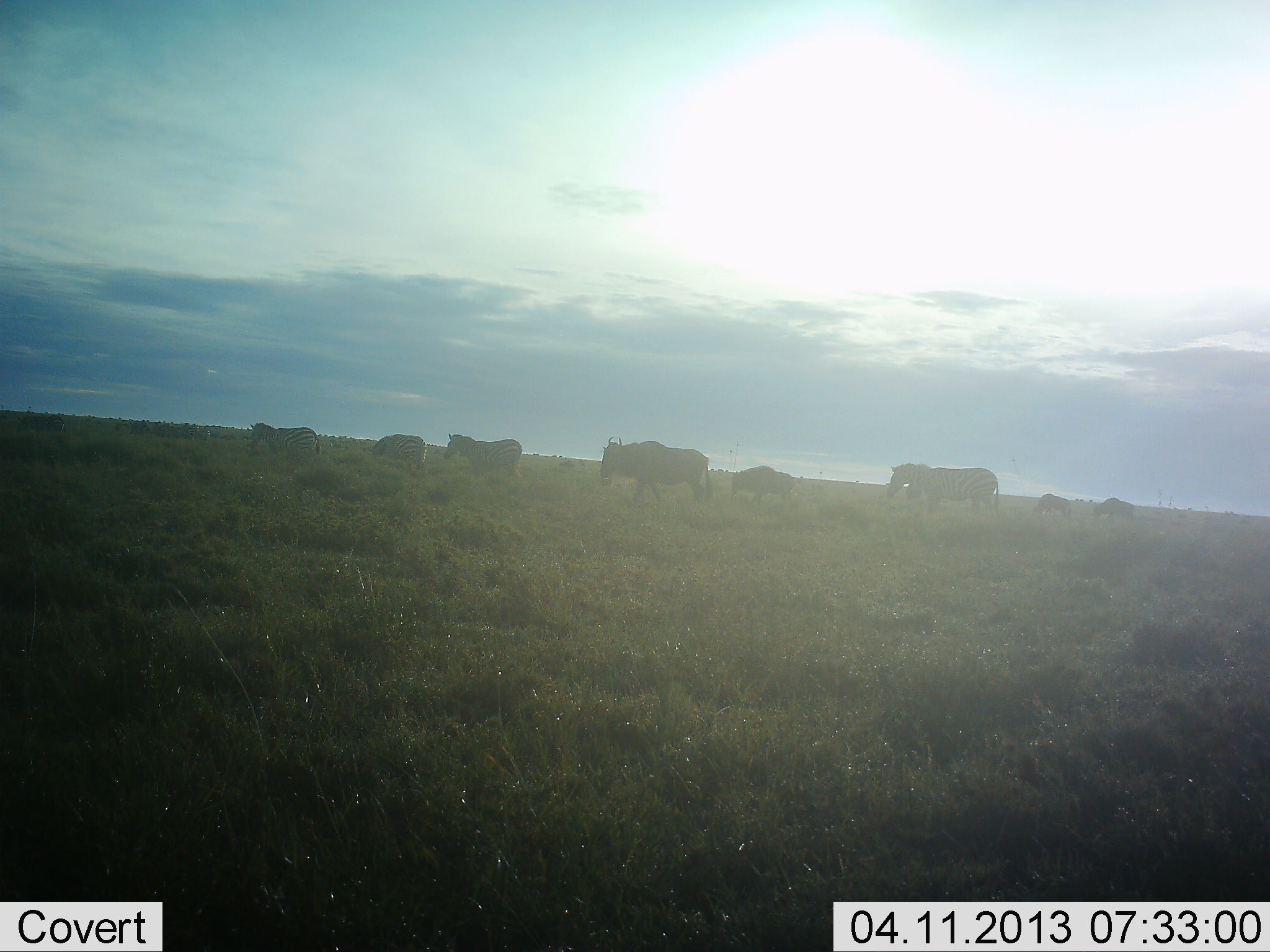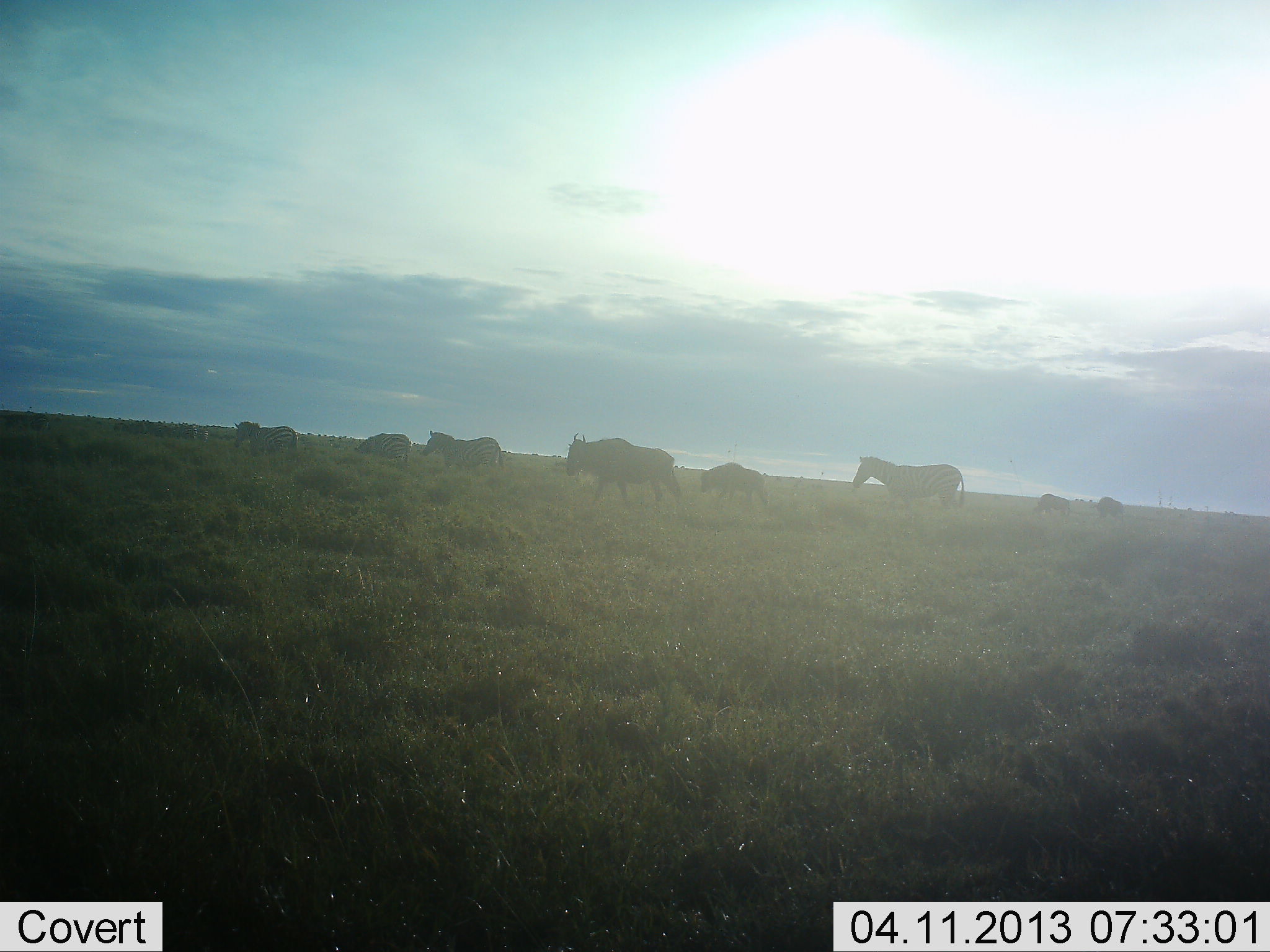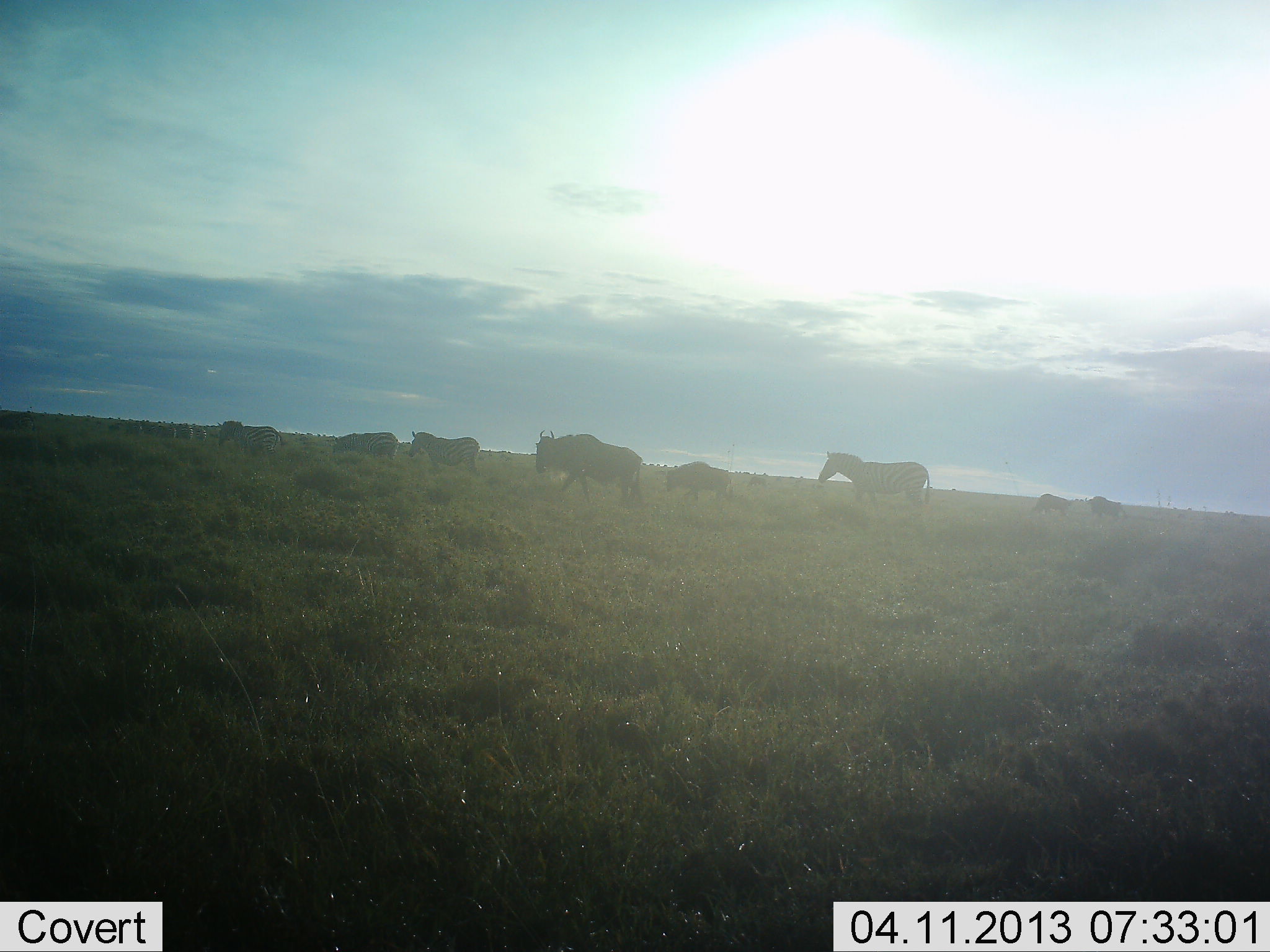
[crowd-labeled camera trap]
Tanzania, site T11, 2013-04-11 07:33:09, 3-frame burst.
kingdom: Animalia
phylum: Chordata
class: Mammalia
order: Artiodactyla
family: Bovidae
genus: Connochaetes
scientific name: Connochaetes taurinus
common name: blue wildebeest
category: wildebeest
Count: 5.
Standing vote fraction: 9%.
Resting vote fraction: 0%.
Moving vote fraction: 86%.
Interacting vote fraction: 0%.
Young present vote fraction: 14%.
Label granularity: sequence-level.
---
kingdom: Animalia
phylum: Chordata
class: Mammalia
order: Perissodactyla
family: Equidae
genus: Equus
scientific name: Equus quagga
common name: plains zebra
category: zebra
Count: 3.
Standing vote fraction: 5%.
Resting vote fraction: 0%.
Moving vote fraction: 95%.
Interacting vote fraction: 0%.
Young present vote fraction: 5%.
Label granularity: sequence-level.